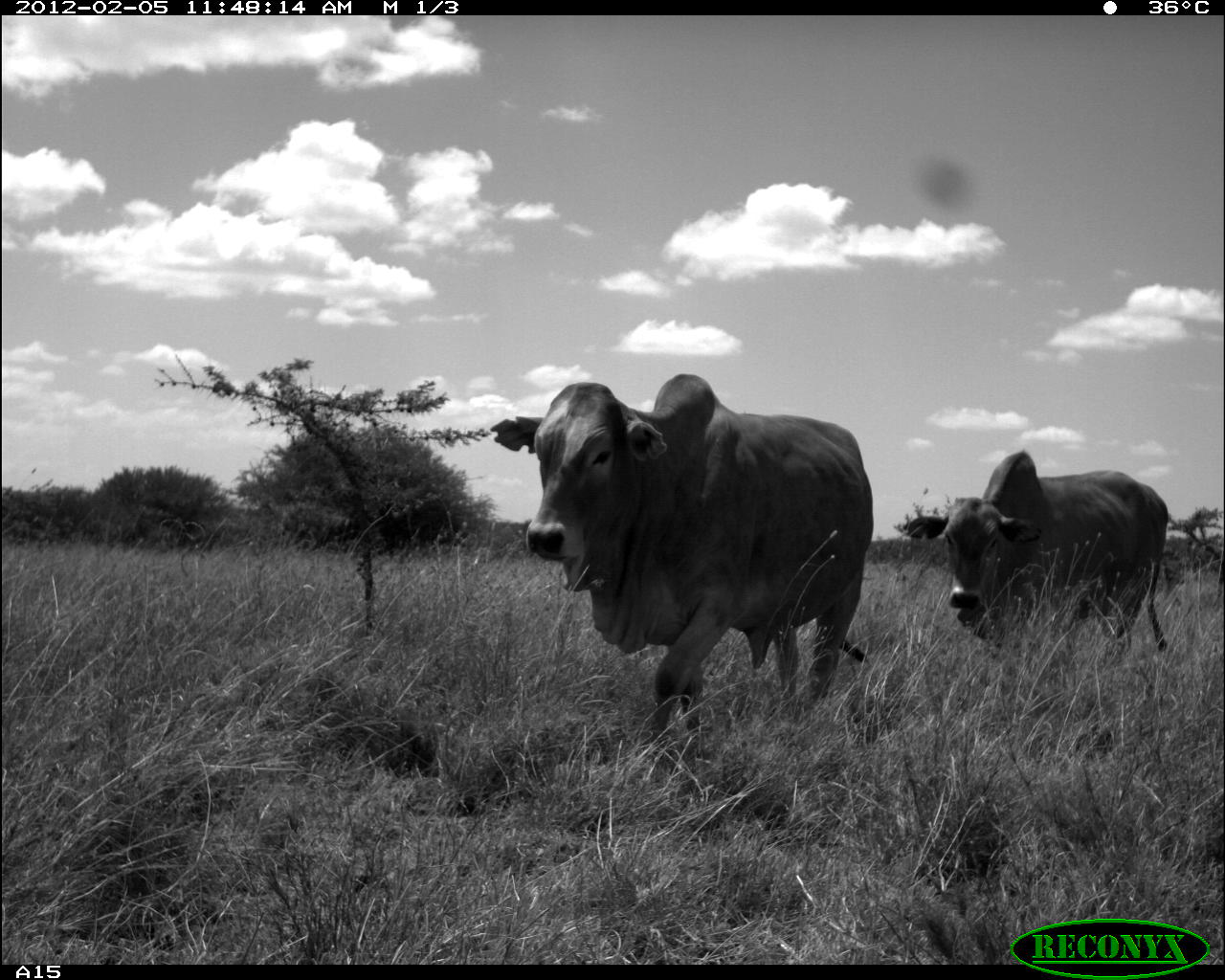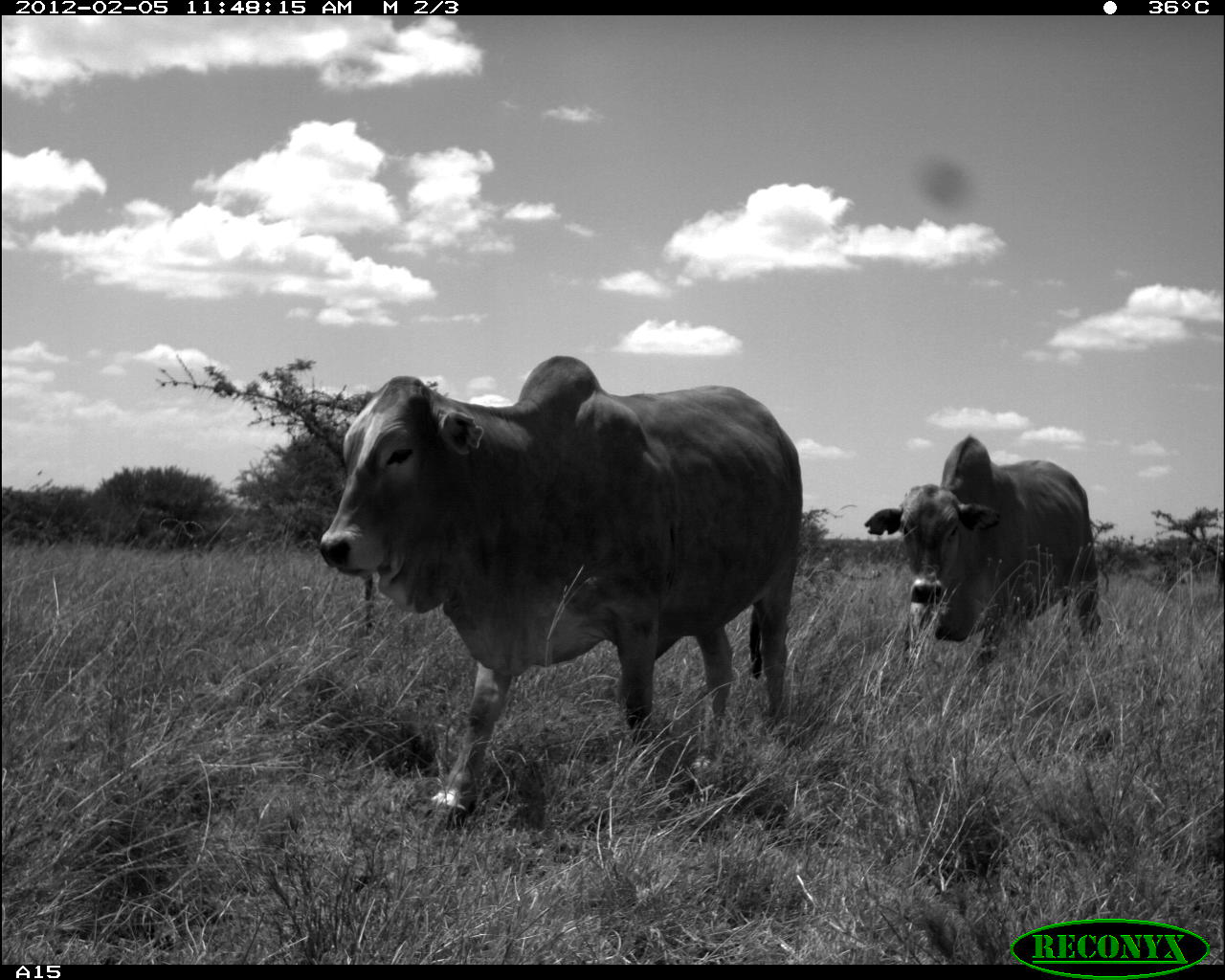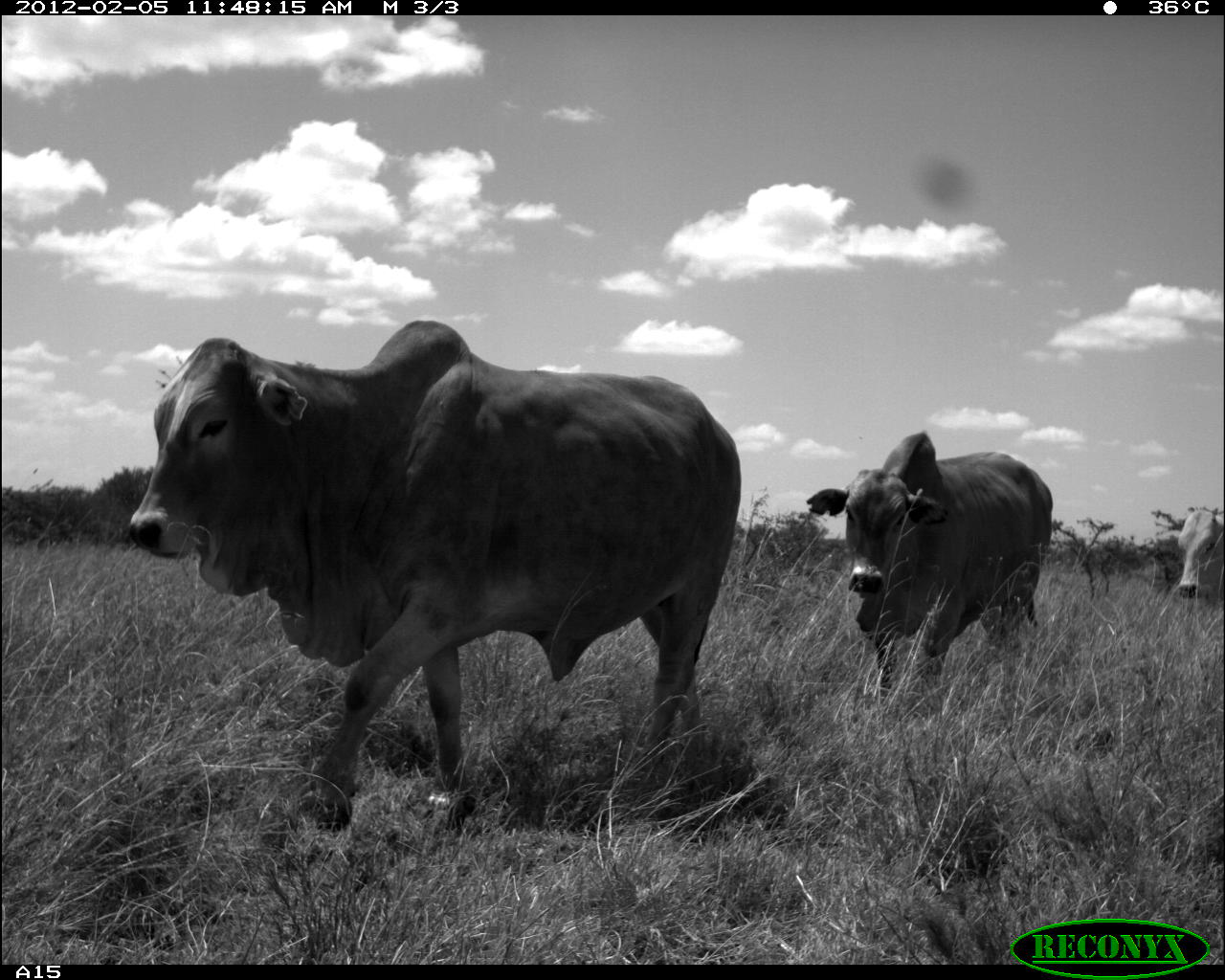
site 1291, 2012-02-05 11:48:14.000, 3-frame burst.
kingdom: Animalia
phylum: Chordata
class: Mammalia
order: Artiodactyla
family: Bovidae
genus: Bos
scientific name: Bos taurus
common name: domestic cattle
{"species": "Bos taurus (domestic cattle)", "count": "2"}